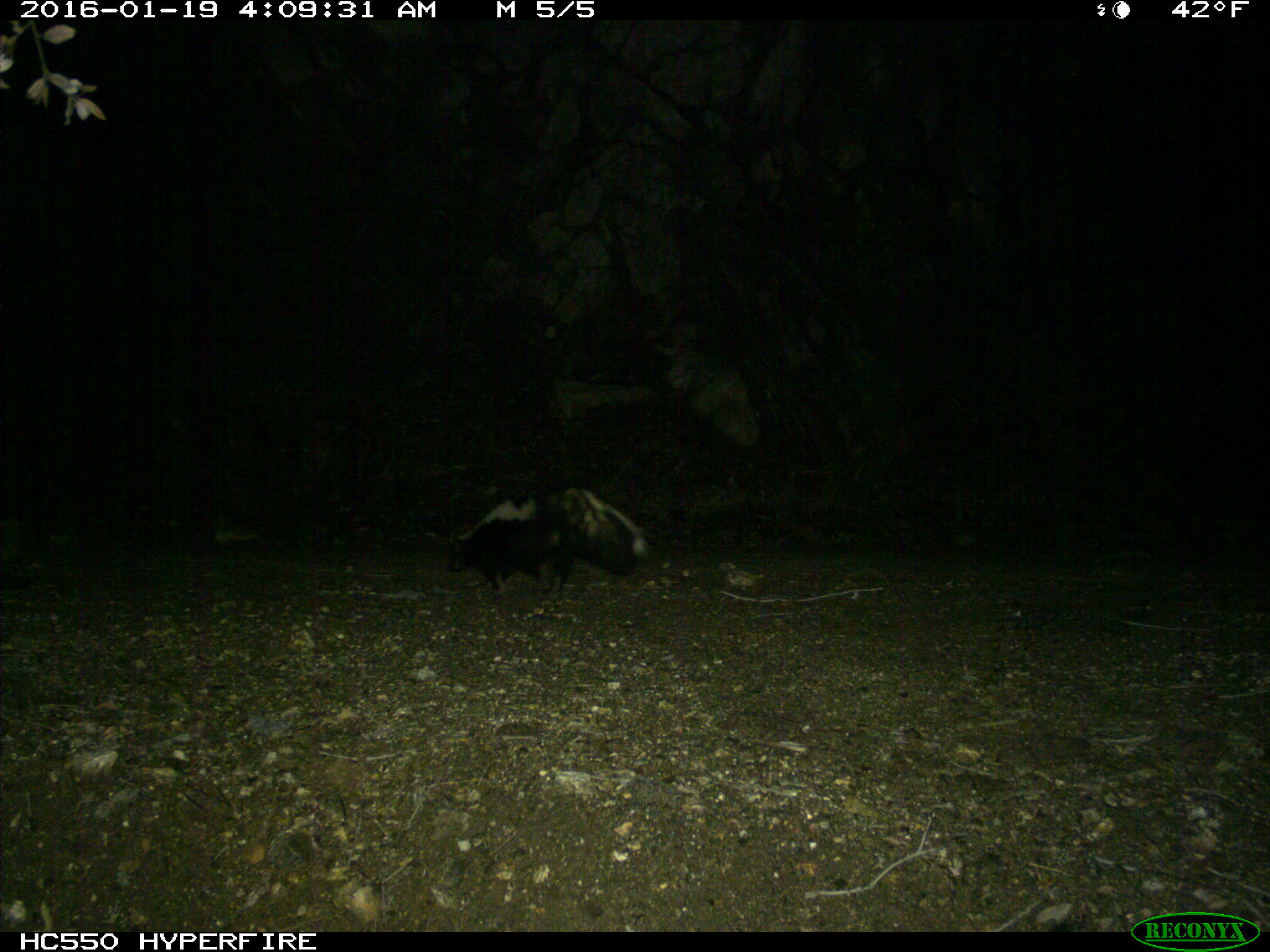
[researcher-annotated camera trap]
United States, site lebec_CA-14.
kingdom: Animalia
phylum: Chordata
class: Mammalia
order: Carnivora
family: Mephitidae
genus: Mephitis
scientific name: Mephitis mephitis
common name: striped skunk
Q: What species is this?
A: Mephitis mephitis (striped skunk).